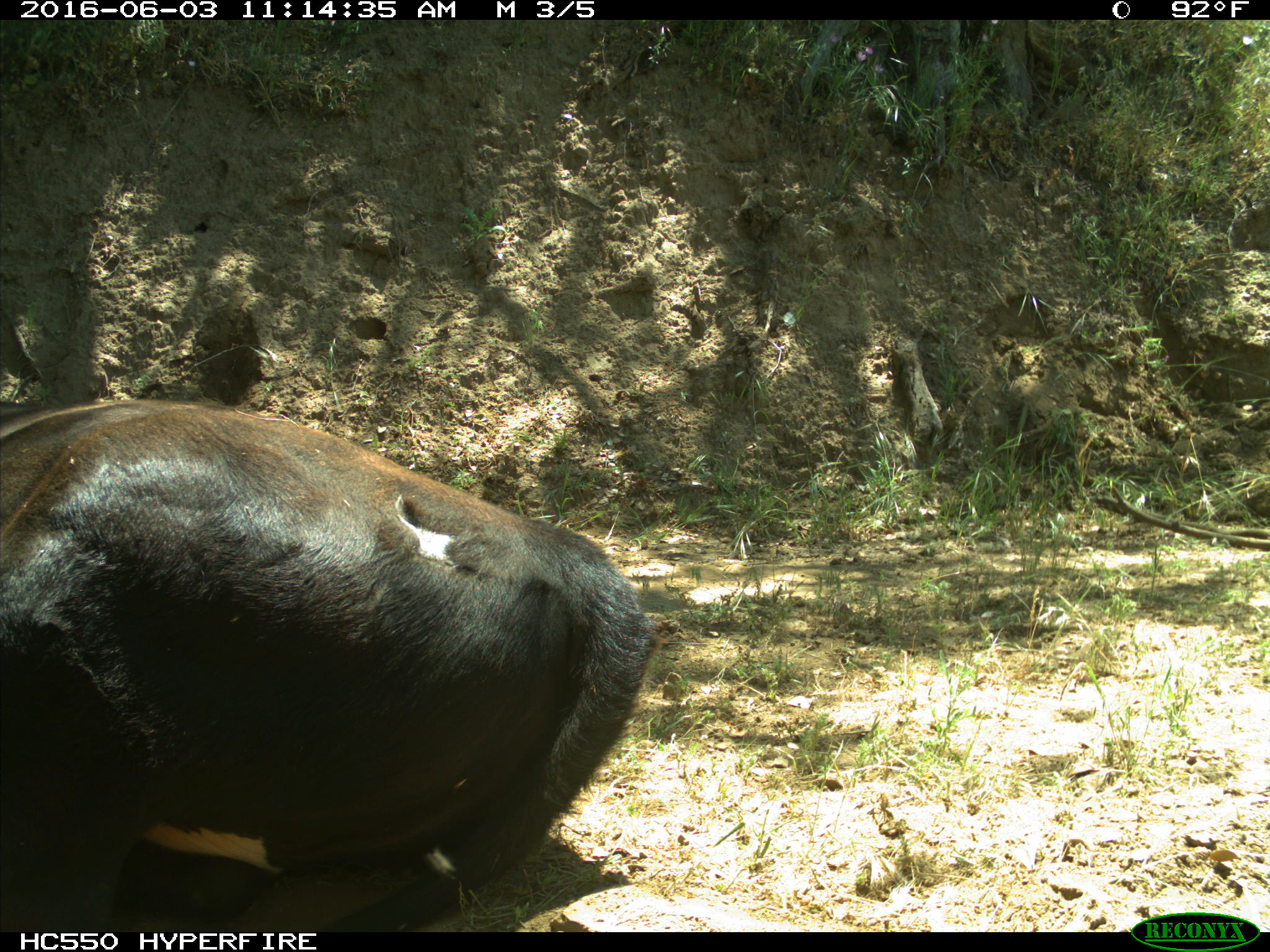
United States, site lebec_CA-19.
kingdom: Animalia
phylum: Chordata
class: Mammalia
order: Artiodactyla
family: Bovidae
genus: Bos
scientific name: Bos taurus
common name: domestic cow